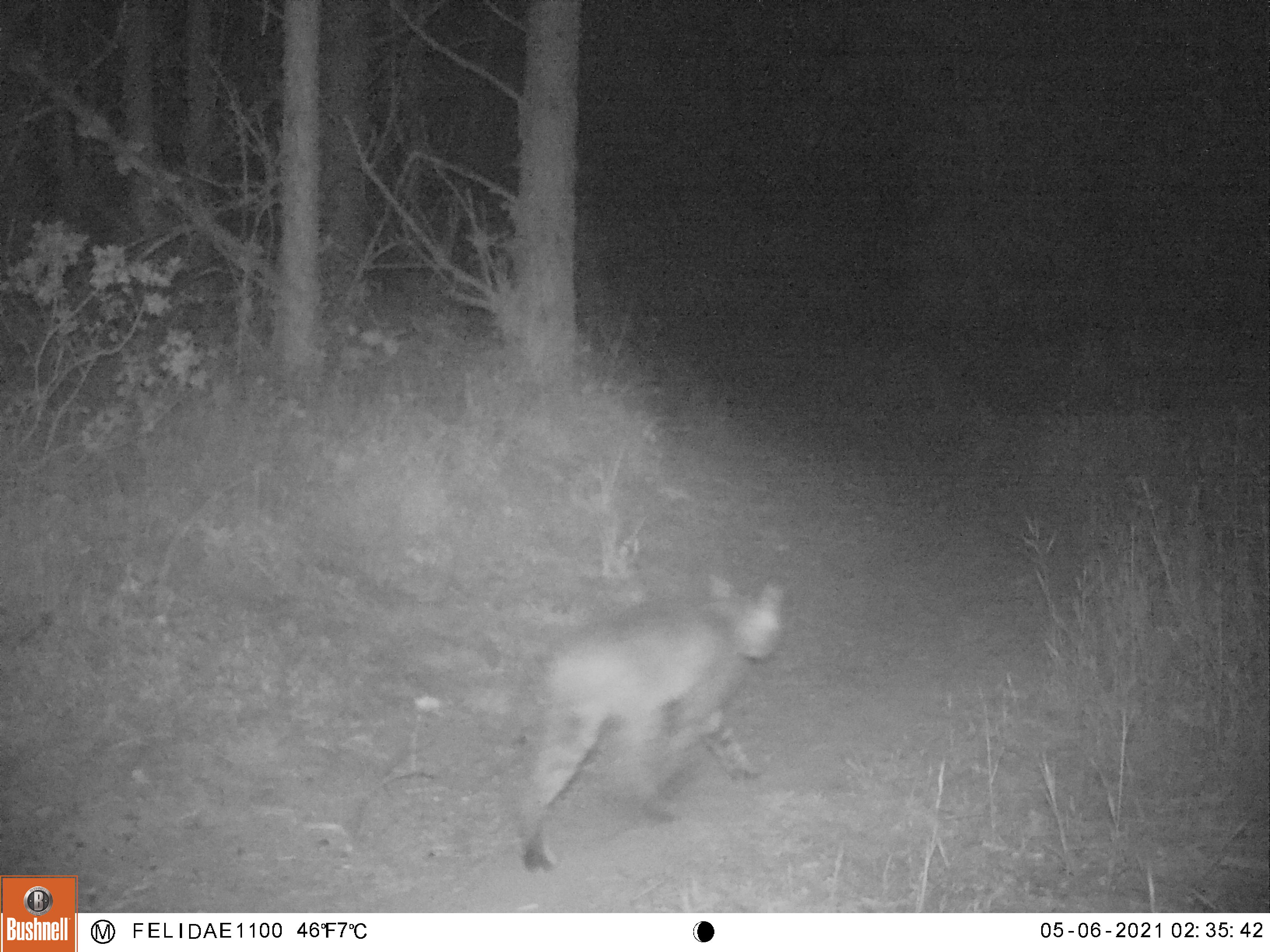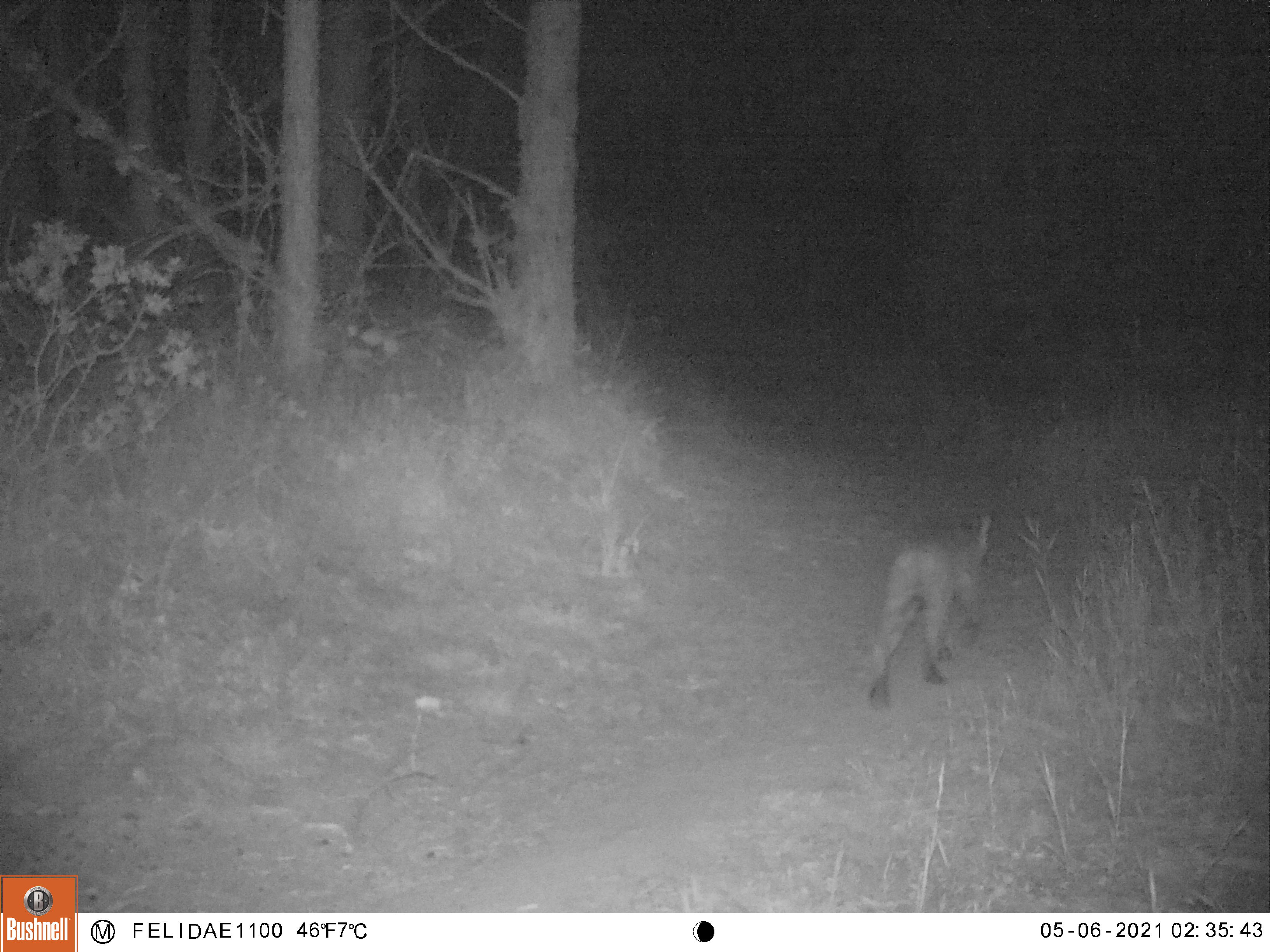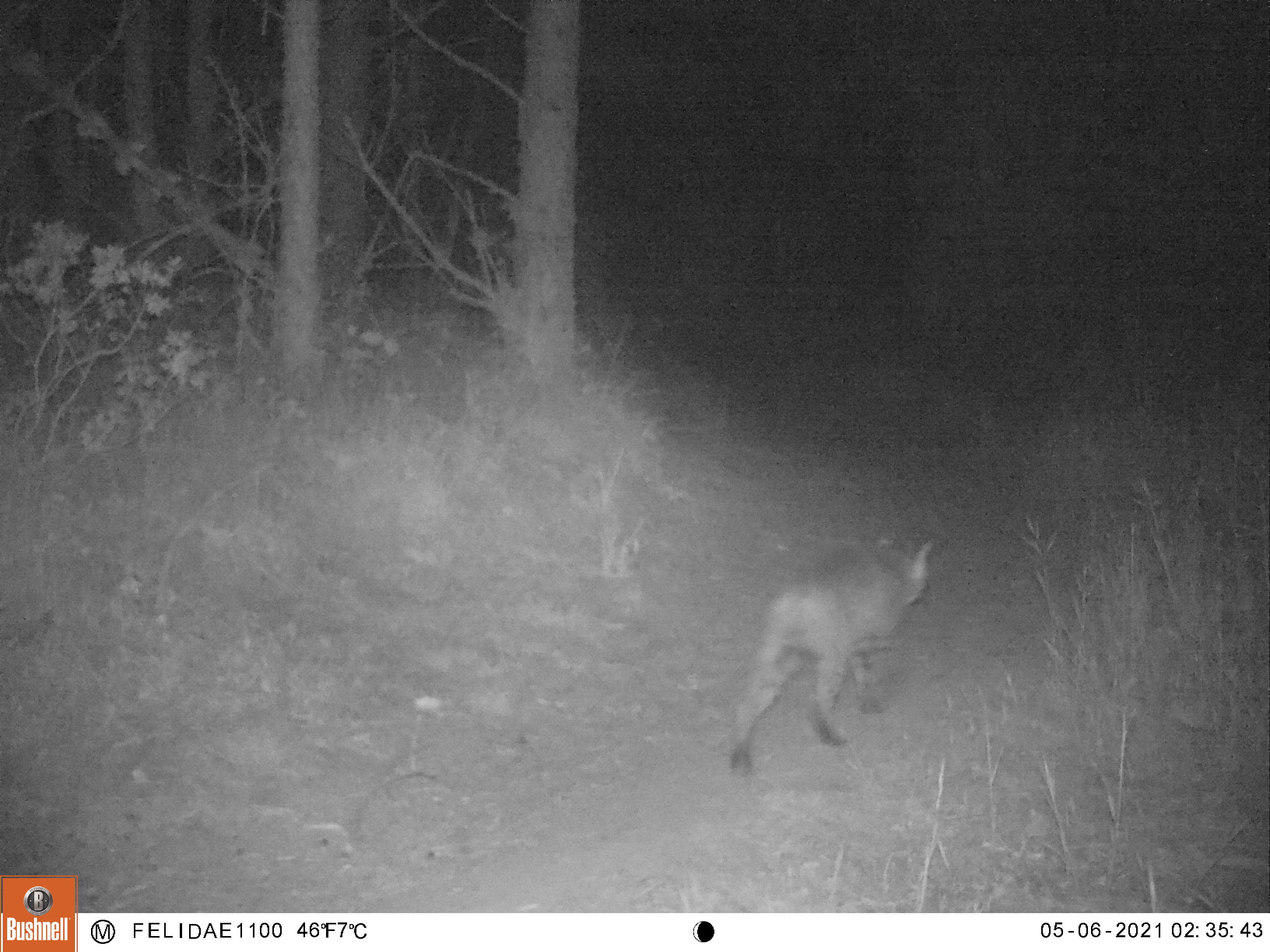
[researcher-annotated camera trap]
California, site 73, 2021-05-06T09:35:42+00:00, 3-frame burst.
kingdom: Animalia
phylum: Chordata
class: Mammalia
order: Carnivora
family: Felidae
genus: Lynx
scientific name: Lynx rufus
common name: bobcat